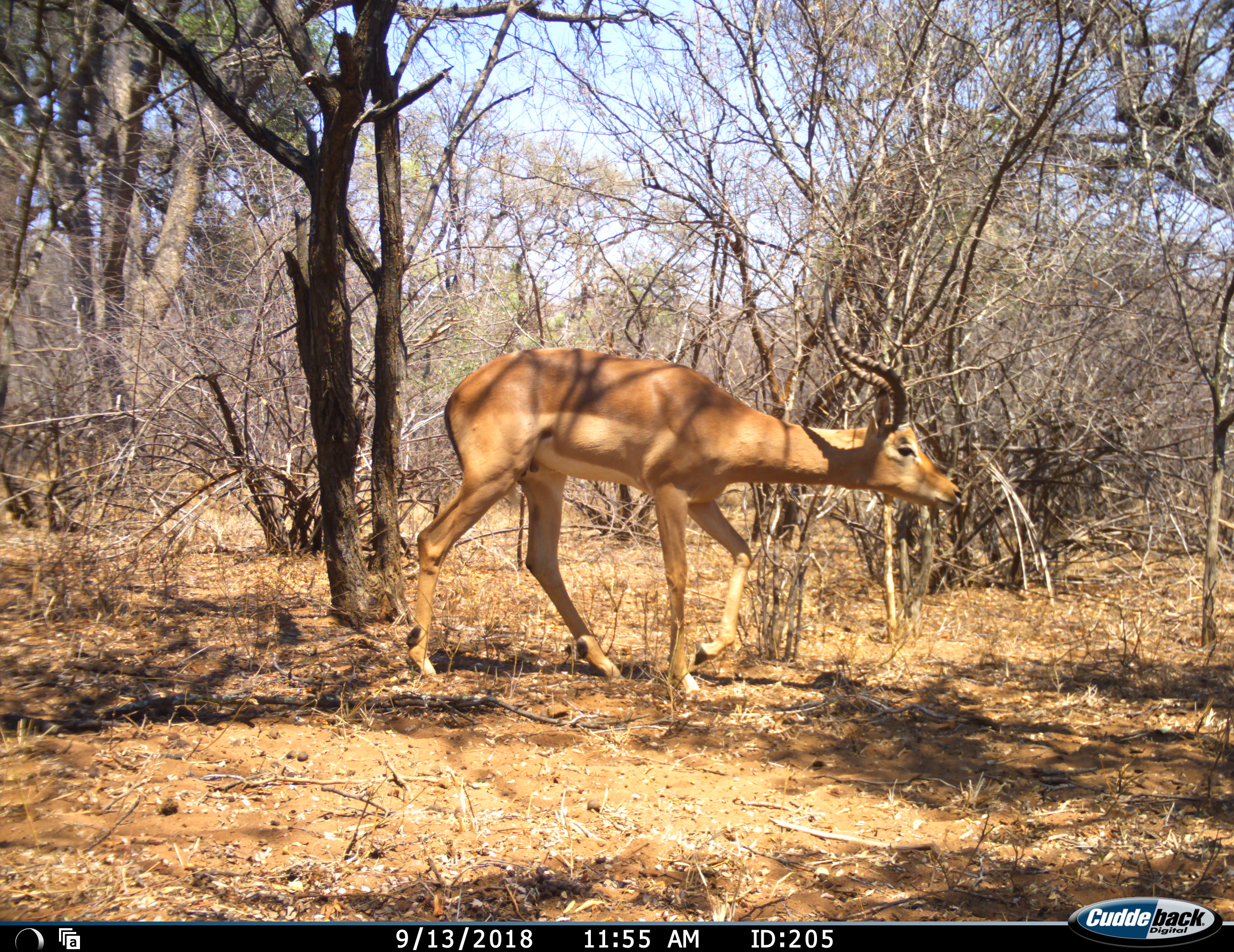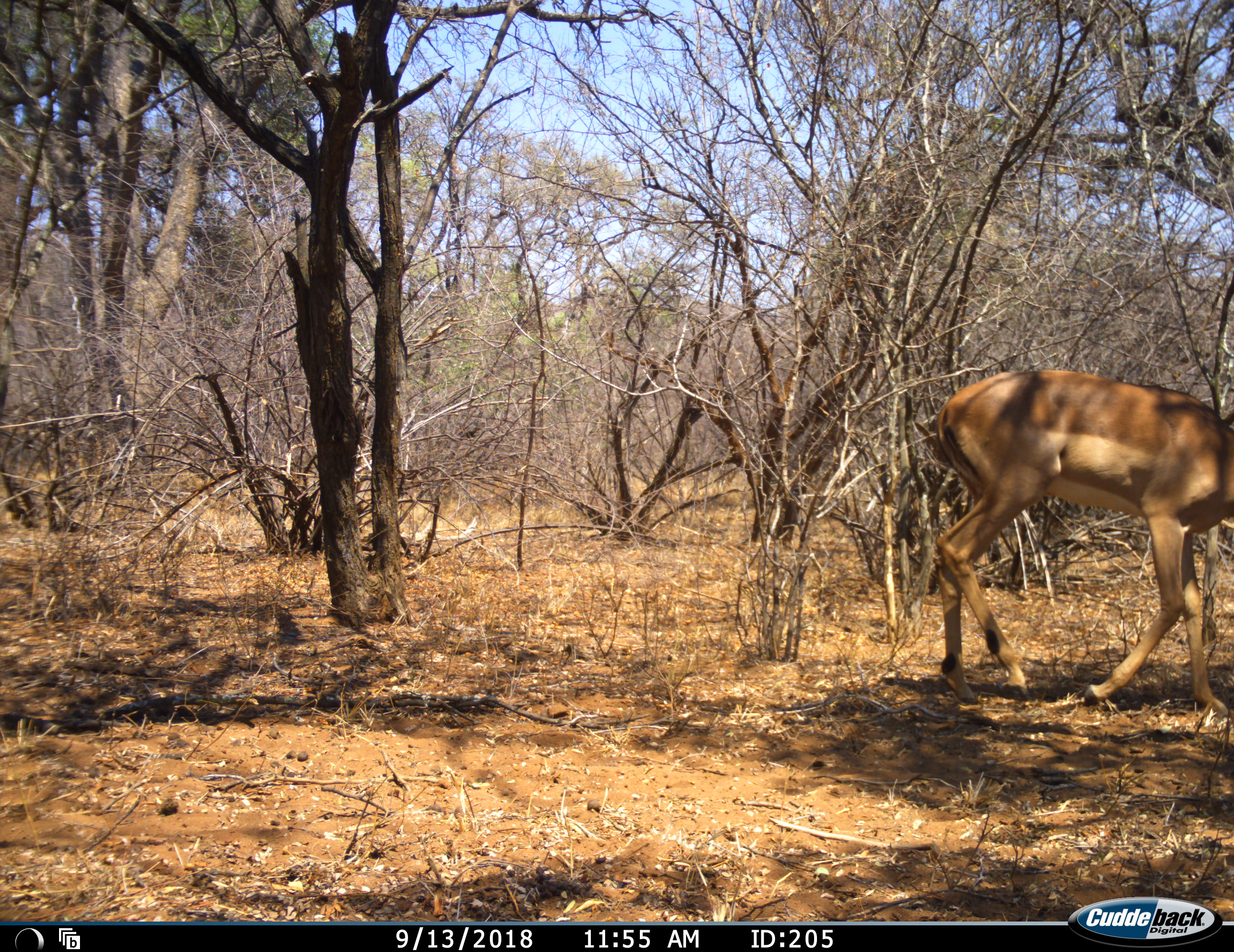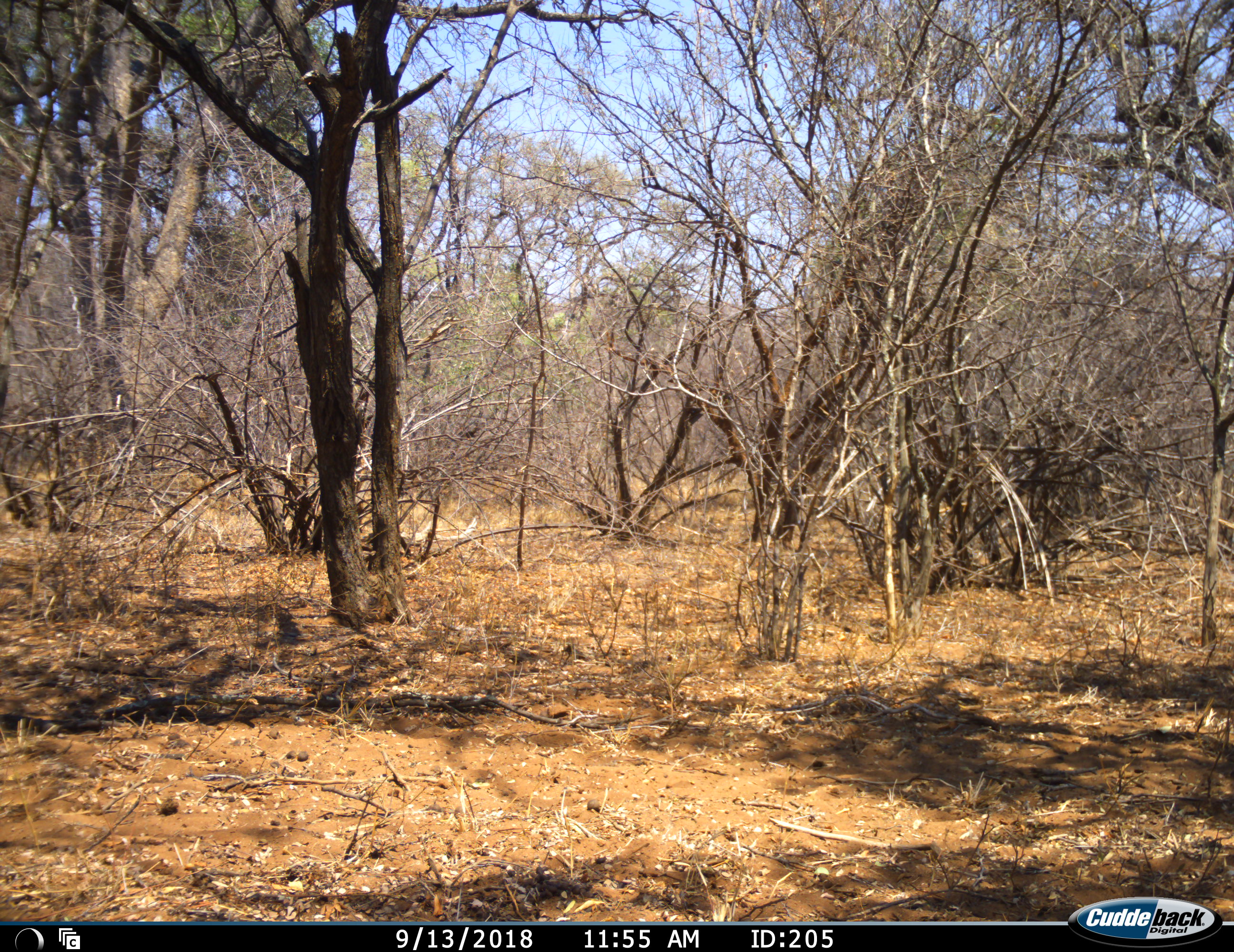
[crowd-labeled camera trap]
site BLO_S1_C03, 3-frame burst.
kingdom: Animalia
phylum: Chordata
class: Mammalia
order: Artiodactyla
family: Bovidae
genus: Aepyceros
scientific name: Aepyceros melampus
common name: impala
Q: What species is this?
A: Impala (Aepyceros melampus).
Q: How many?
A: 1.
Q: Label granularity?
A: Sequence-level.